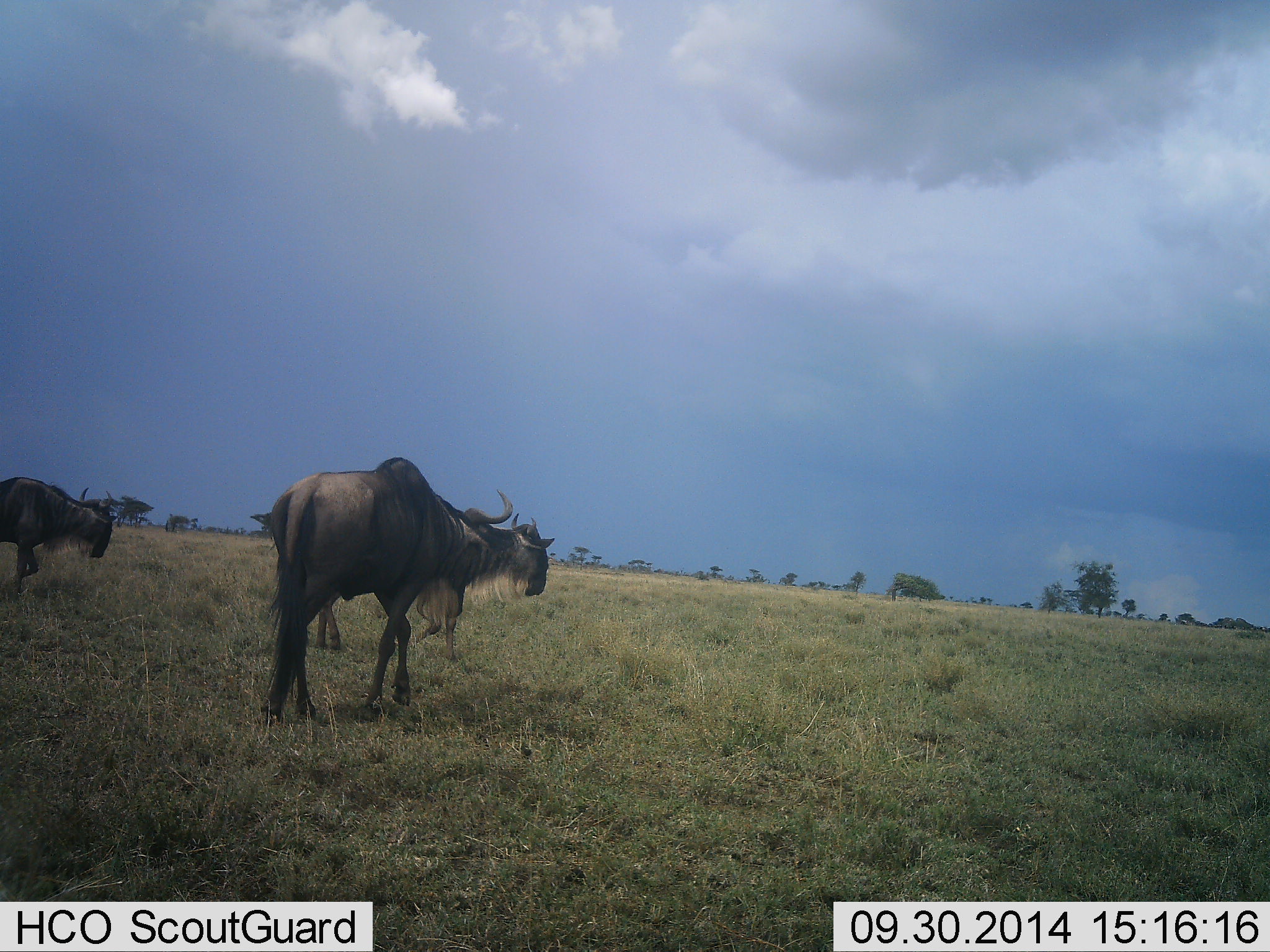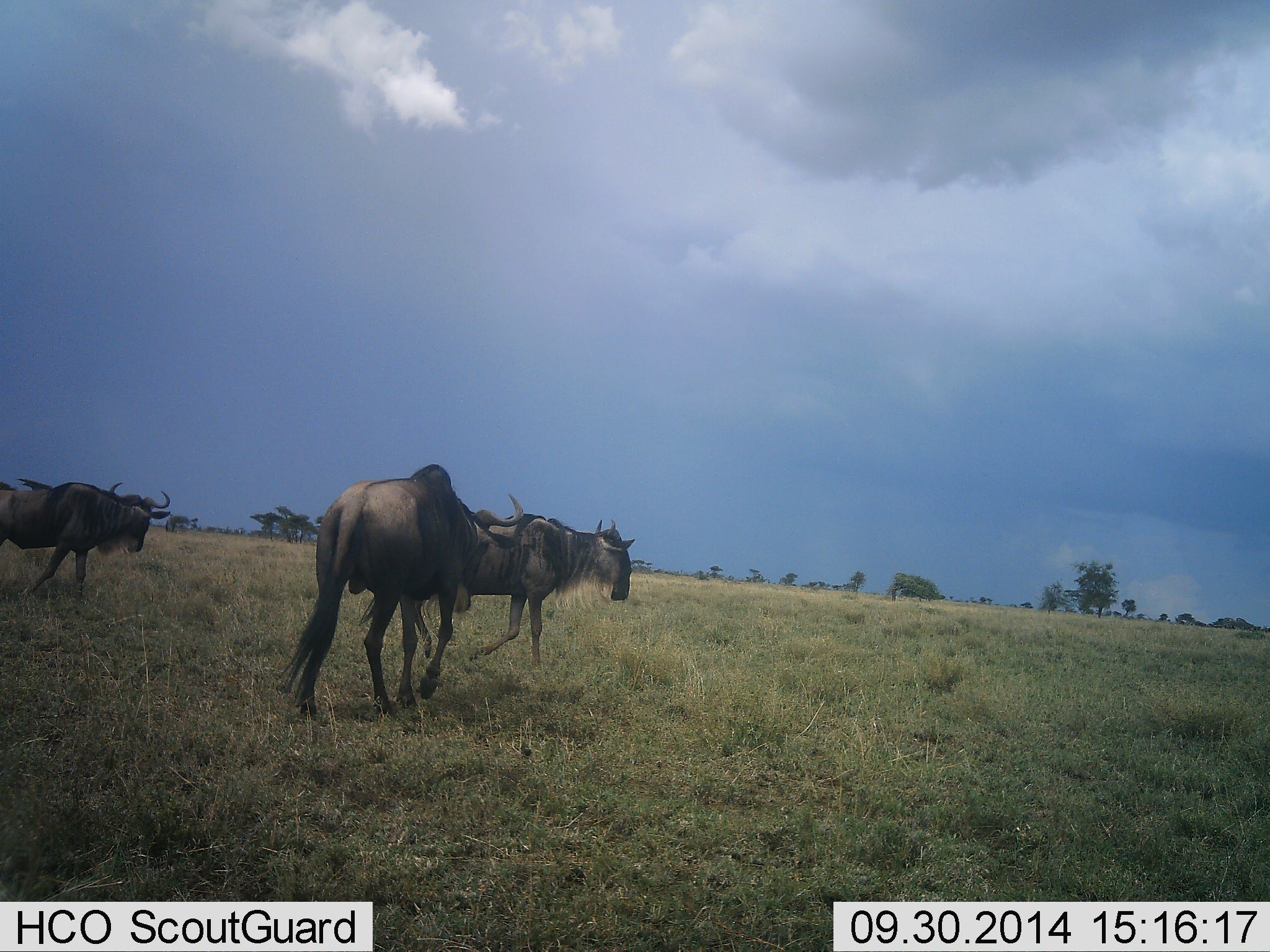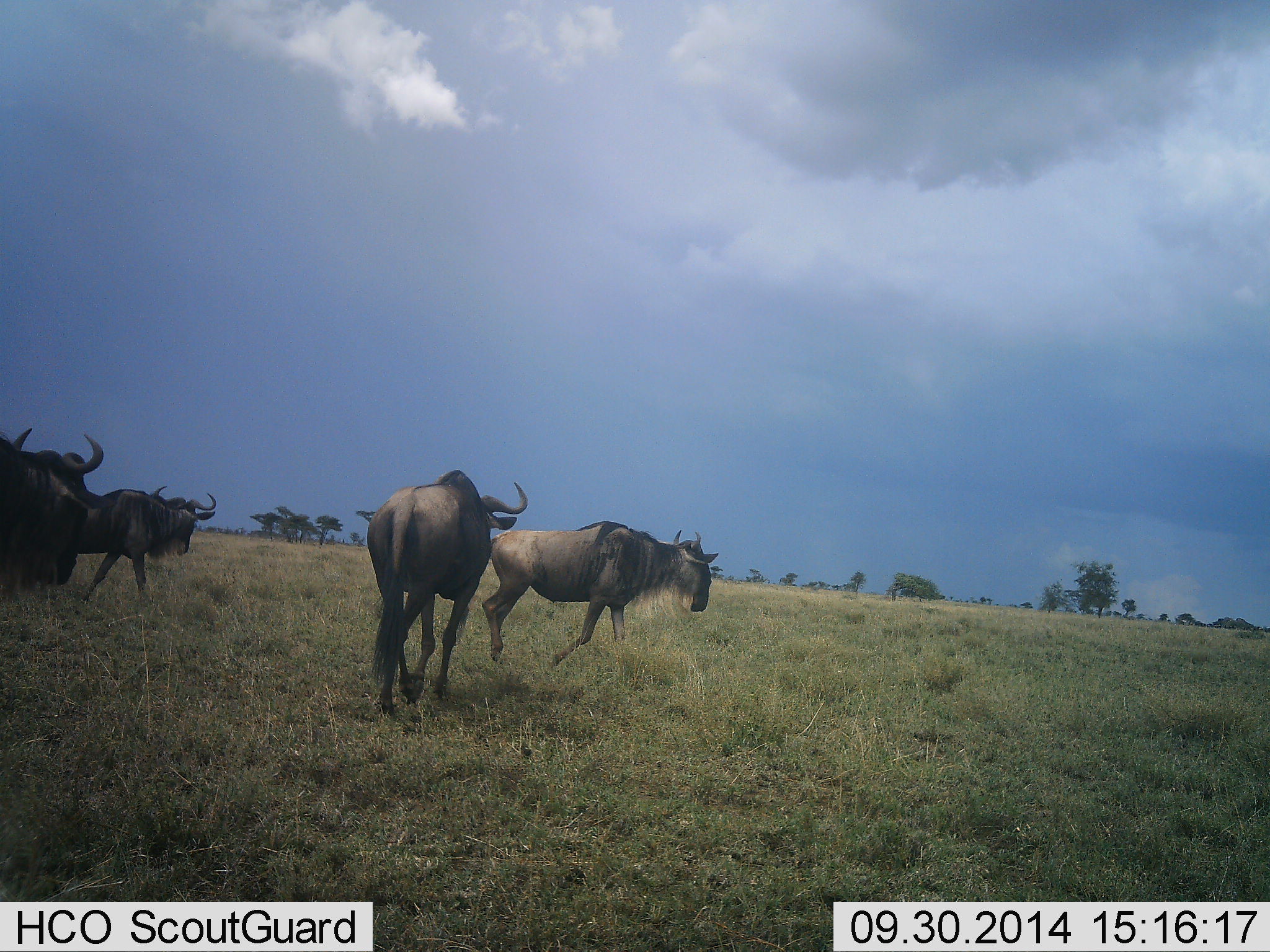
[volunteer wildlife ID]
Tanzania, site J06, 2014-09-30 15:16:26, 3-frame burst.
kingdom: Animalia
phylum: Chordata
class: Mammalia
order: Artiodactyla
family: Bovidae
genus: Connochaetes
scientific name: Connochaetes taurinus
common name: blue wildebeest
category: wildebeest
Wildebeest (blue wildebeest) (Connochaetes taurinus), count 4. Behavior (volunteer vote fractions): standing 0%, resting 0%, moving 100%, interacting 0%. Young present (vote fraction): 0%. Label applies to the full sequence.